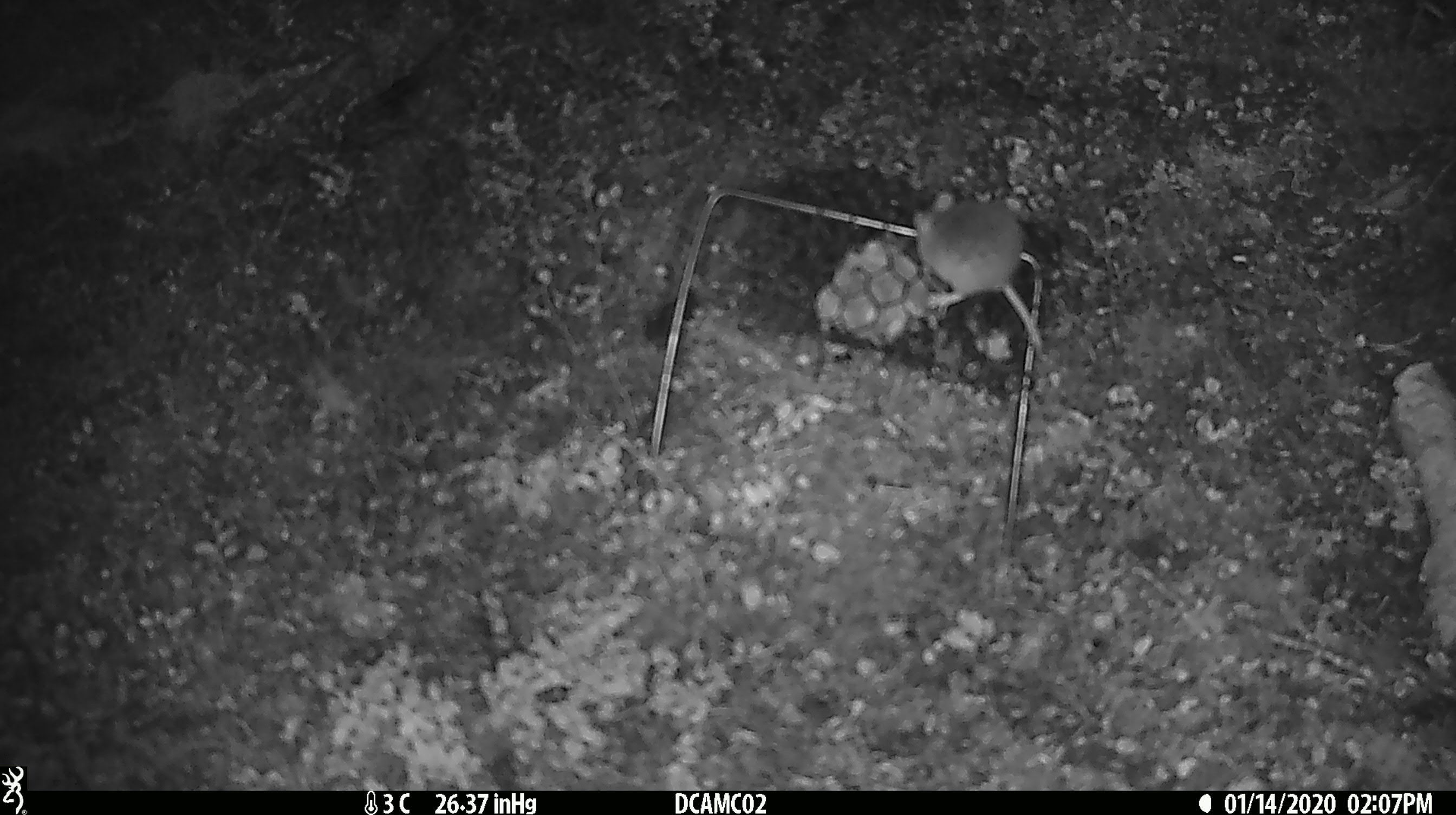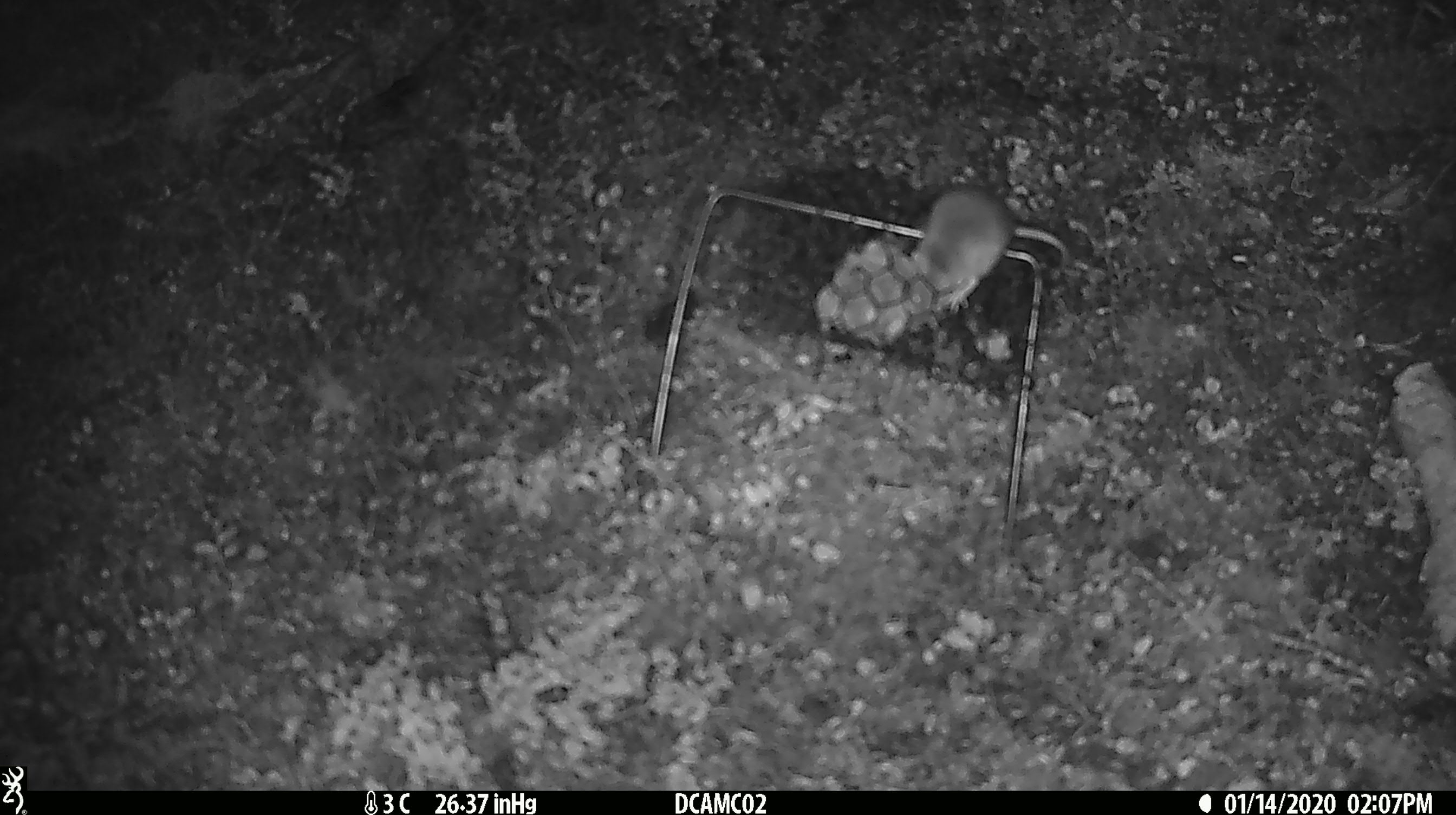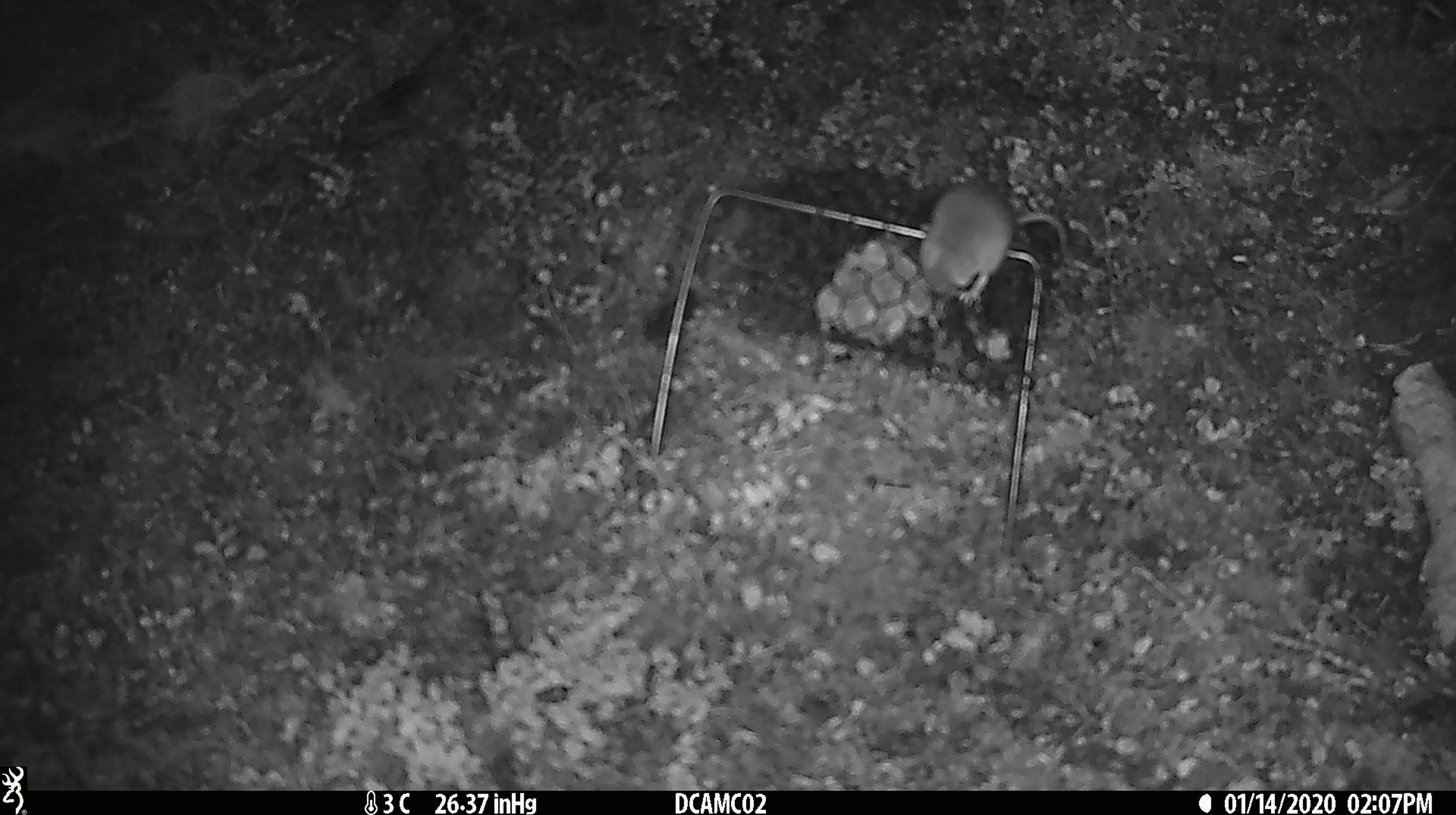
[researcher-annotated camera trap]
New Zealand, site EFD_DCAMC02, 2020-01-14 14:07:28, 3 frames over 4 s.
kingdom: Animalia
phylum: Chordata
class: Mammalia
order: Rodentia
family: Muridae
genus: Mus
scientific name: Mus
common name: mouse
Mouse (Mus).